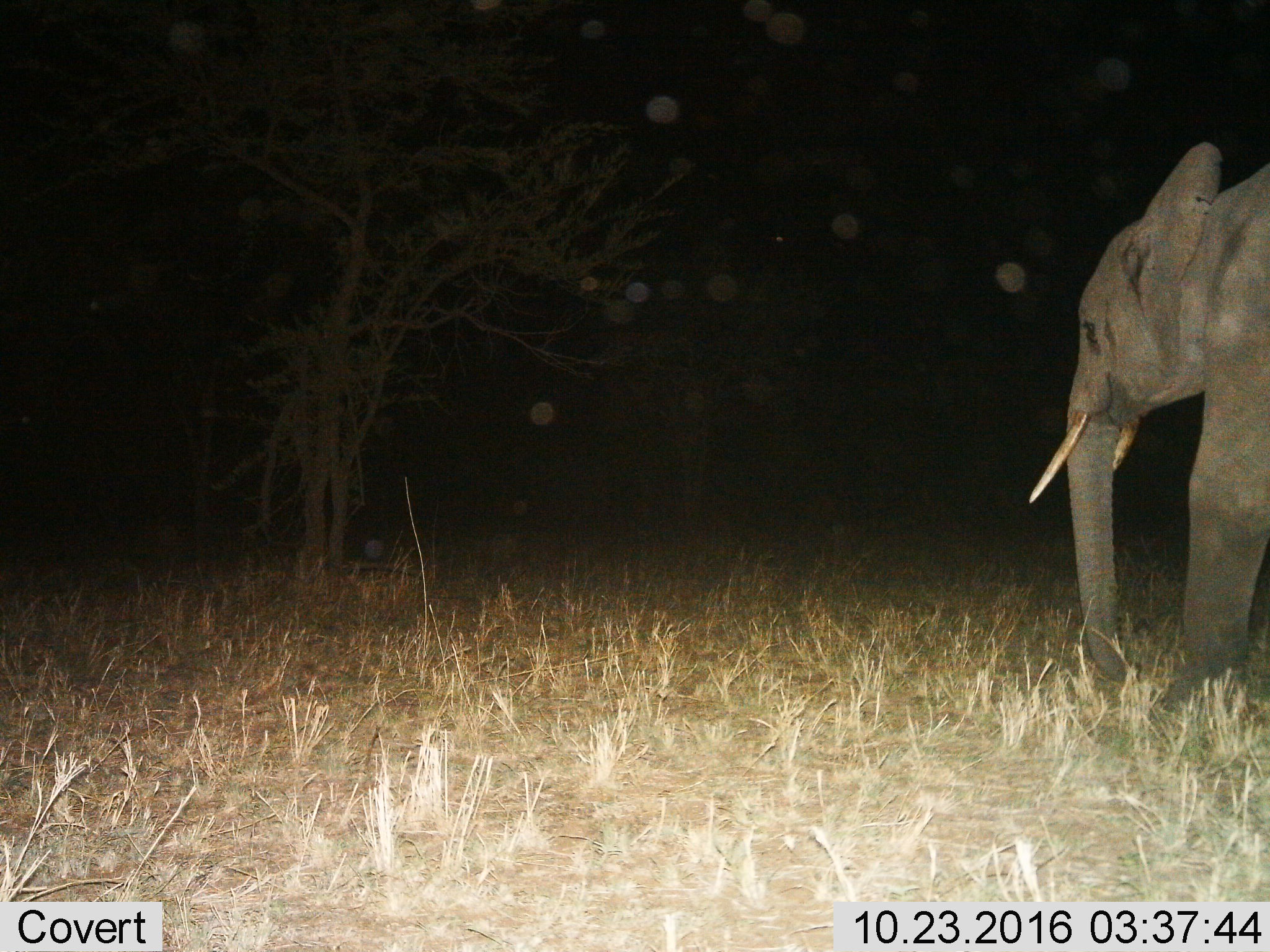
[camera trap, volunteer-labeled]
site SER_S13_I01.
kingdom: Animalia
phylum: Chordata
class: Mammalia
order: Proboscidea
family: Elephantidae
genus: Loxodonta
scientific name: Loxodonta africana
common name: african bush elephant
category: elephant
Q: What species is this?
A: Elephant (african bush elephant) (Loxodonta africana).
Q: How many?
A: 1.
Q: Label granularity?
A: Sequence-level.